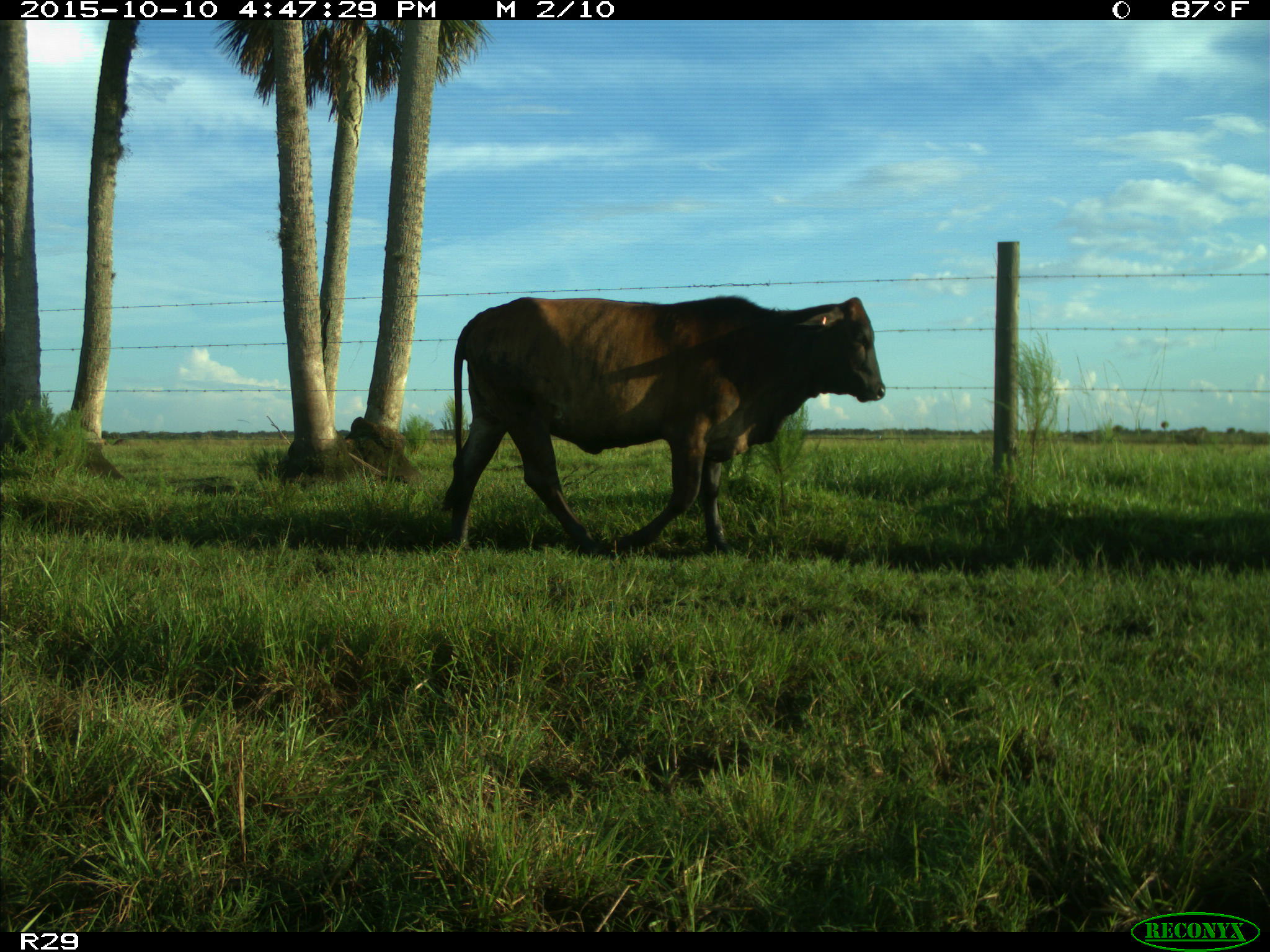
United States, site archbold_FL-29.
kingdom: Animalia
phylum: Chordata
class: Mammalia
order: Artiodactyla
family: Bovidae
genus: Bos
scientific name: Bos taurus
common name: domestic cow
Bos taurus (domestic cow).